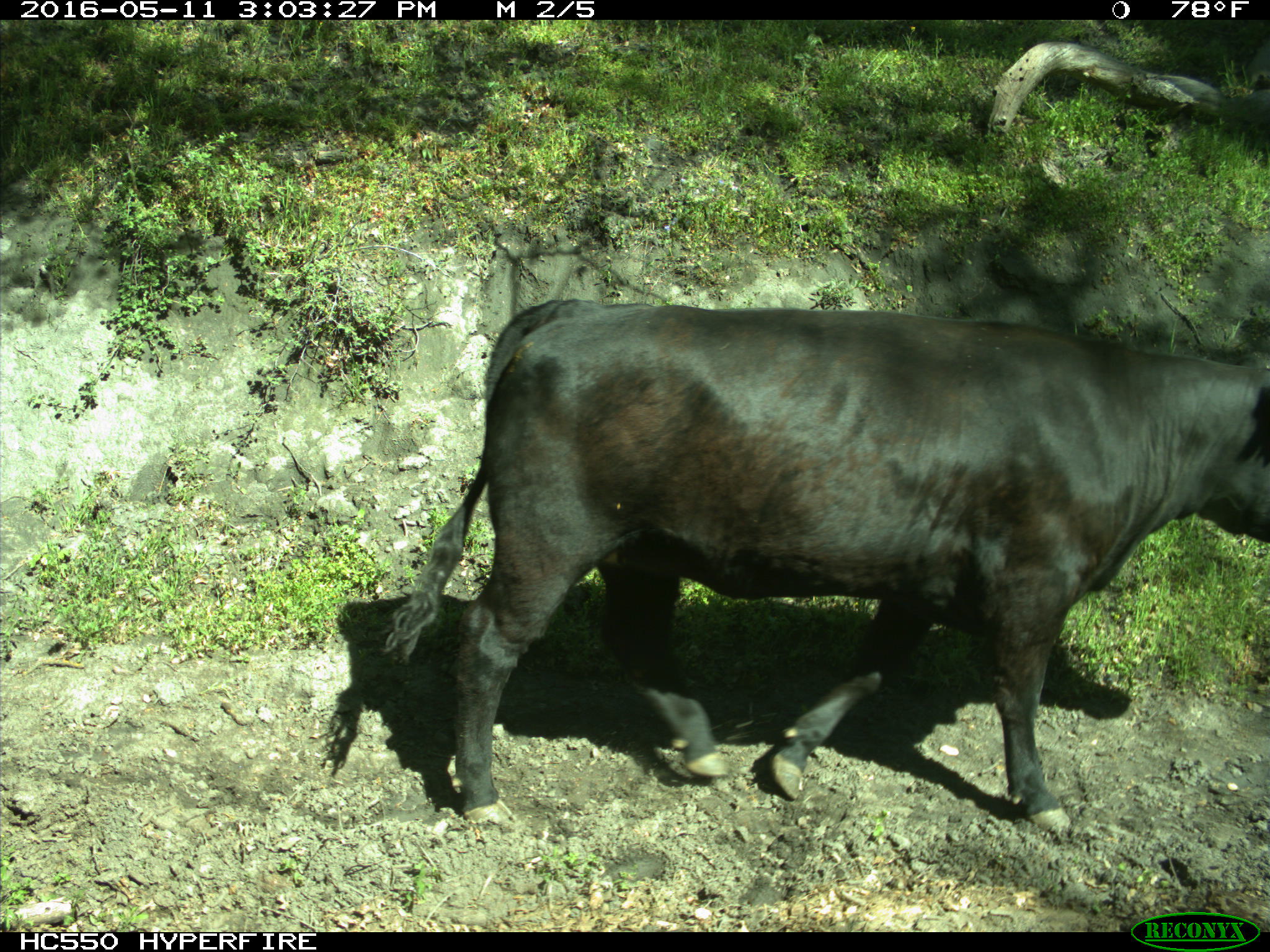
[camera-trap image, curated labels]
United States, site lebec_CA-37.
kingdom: Animalia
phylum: Chordata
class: Mammalia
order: Artiodactyla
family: Bovidae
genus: Bos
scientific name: Bos taurus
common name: domestic cow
Bos taurus (domestic cow).